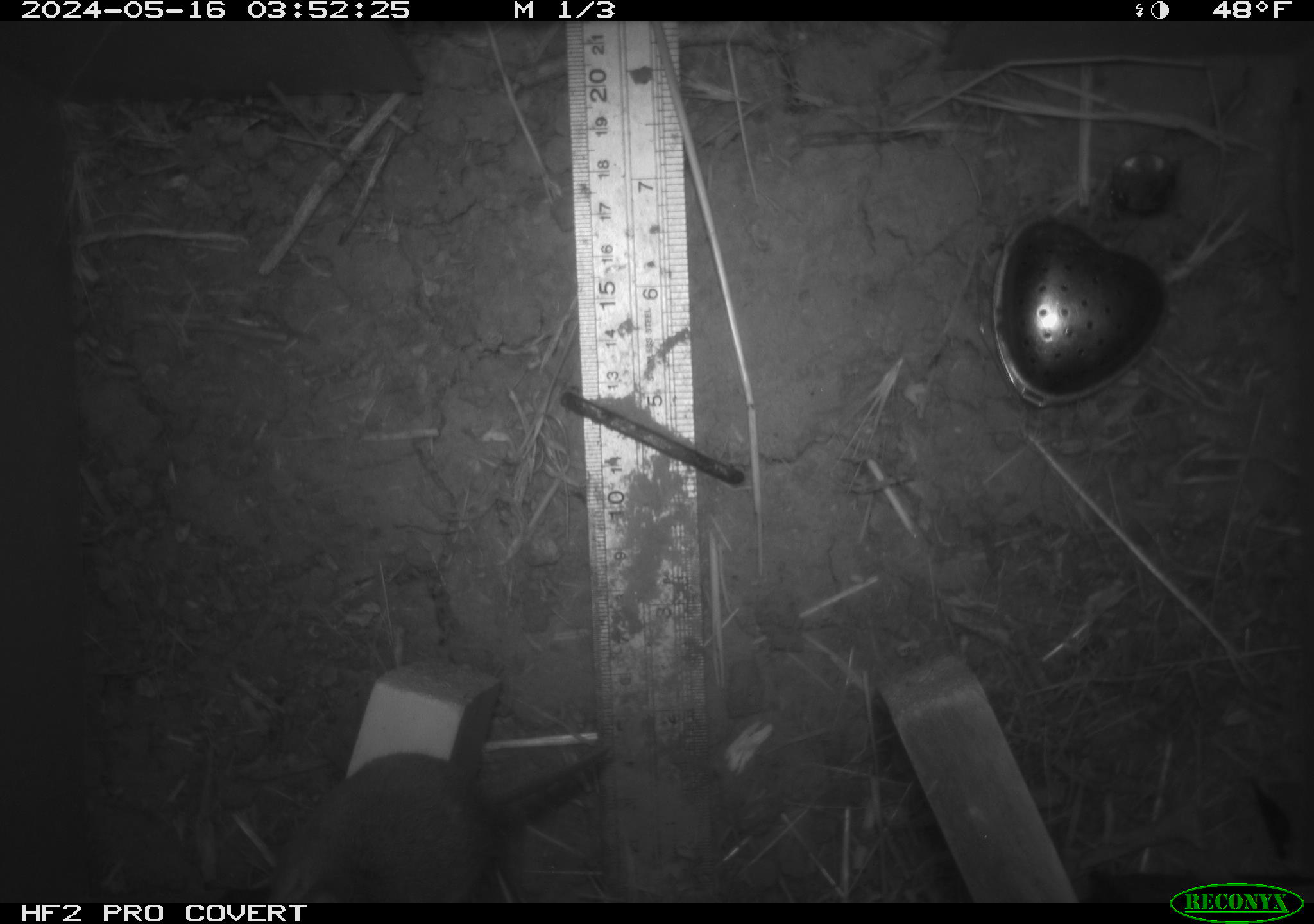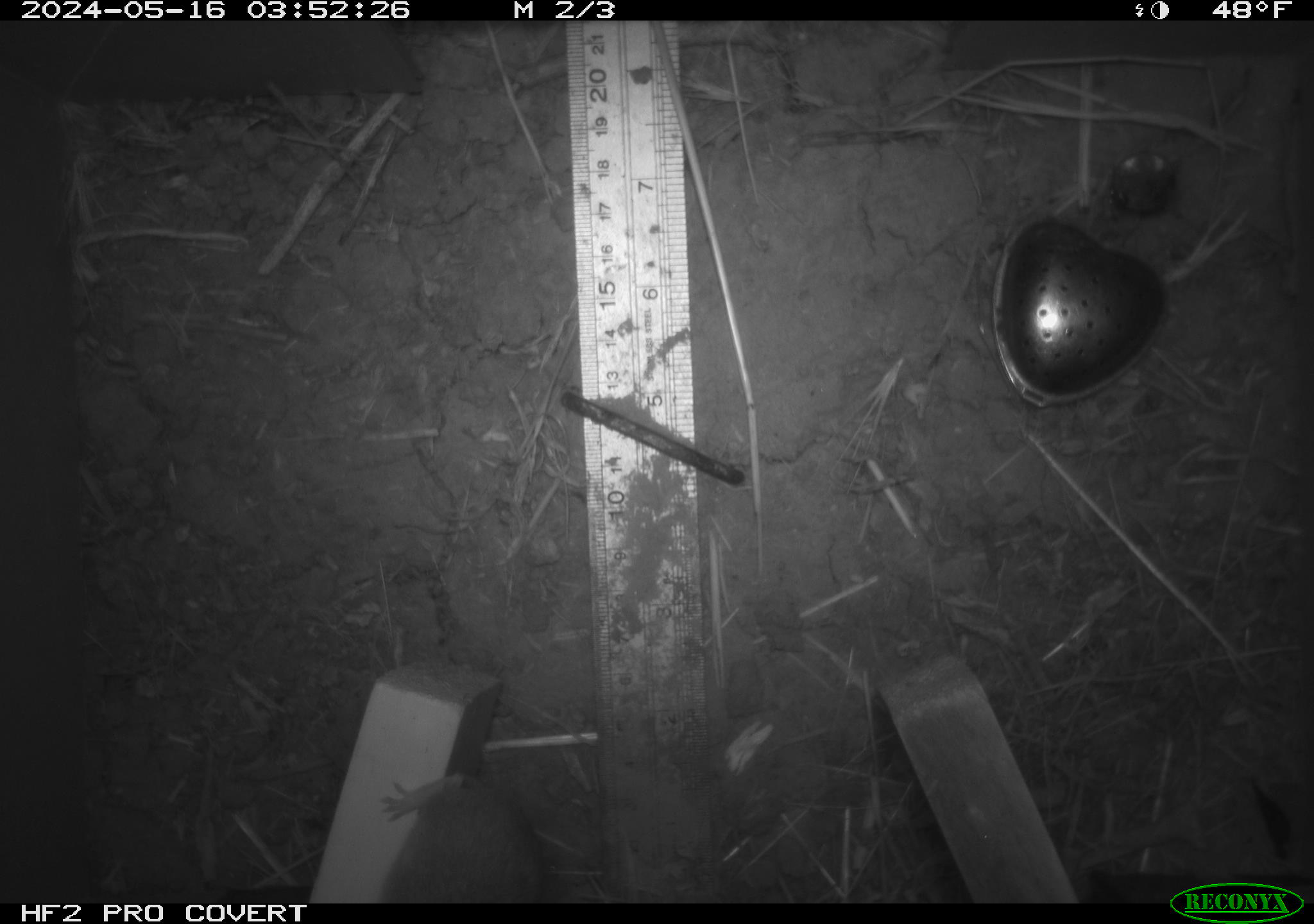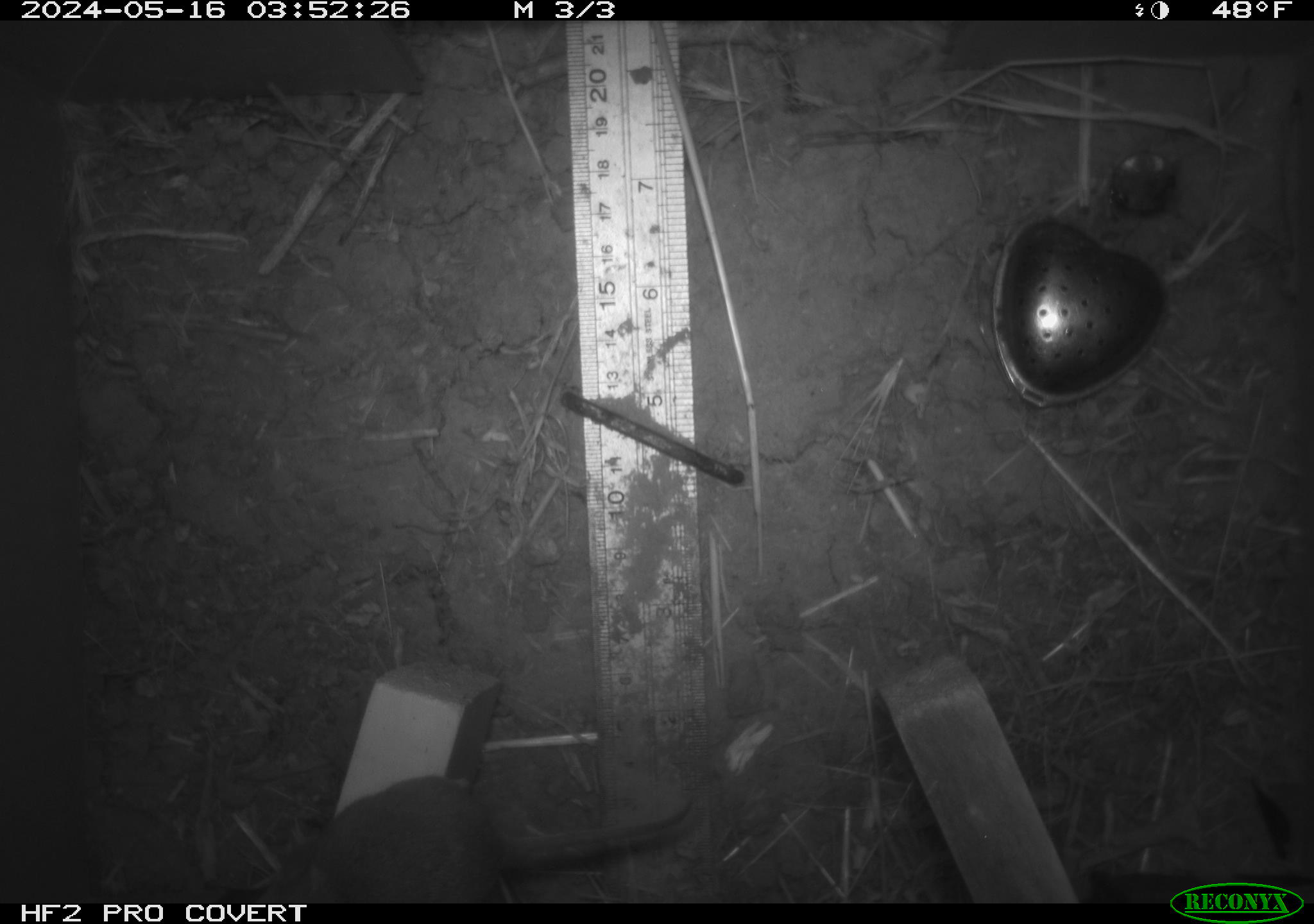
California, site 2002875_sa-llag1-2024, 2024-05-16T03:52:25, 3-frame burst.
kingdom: Animalia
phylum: Chordata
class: Mammalia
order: Rodentia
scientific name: Rodentia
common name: mouse species